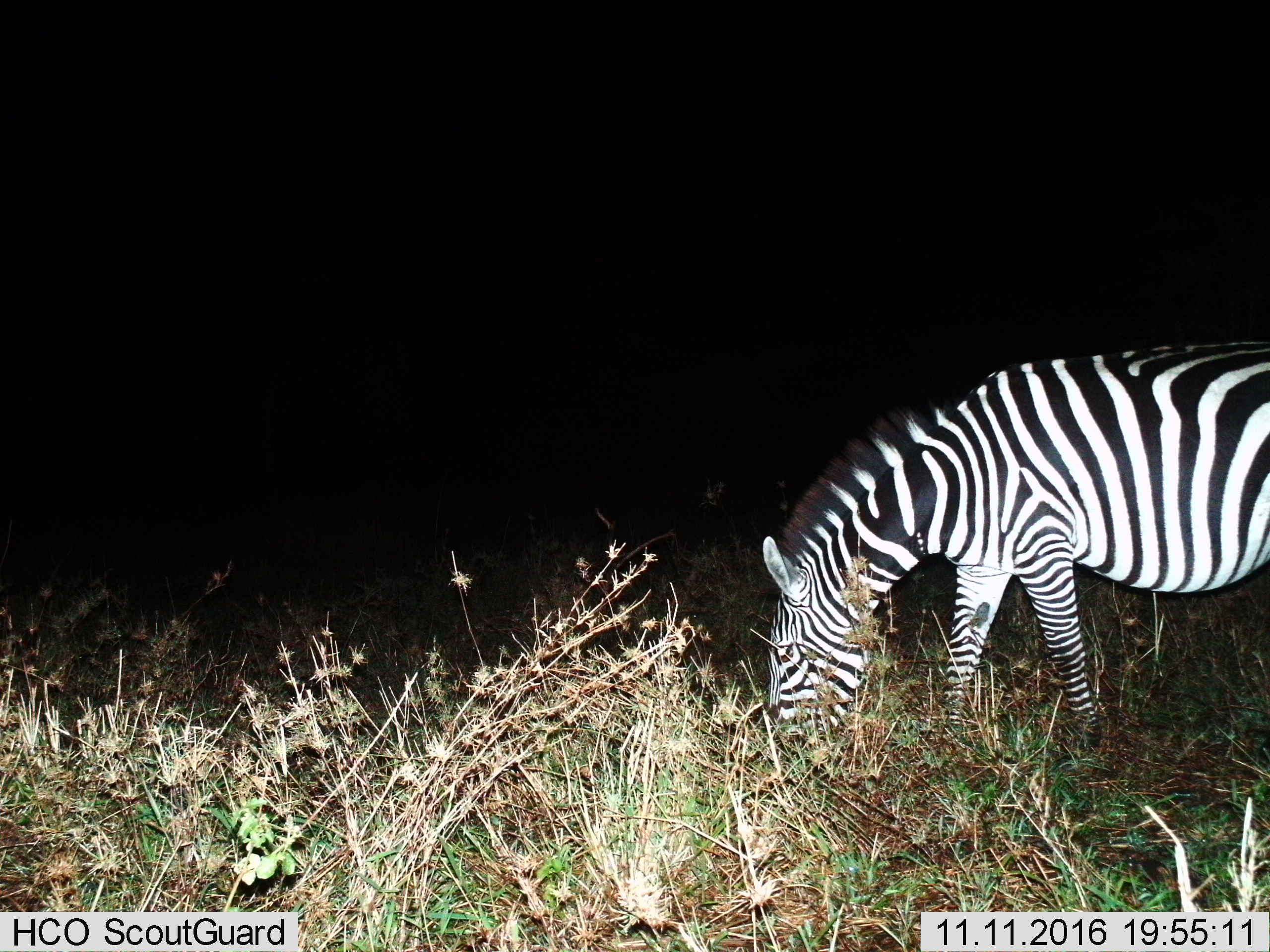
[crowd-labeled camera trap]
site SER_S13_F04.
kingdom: Animalia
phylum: Chordata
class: Mammalia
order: Perissodactyla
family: Equidae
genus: Equus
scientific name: Equus quagga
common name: plains zebra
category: zebraplains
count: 1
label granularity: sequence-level